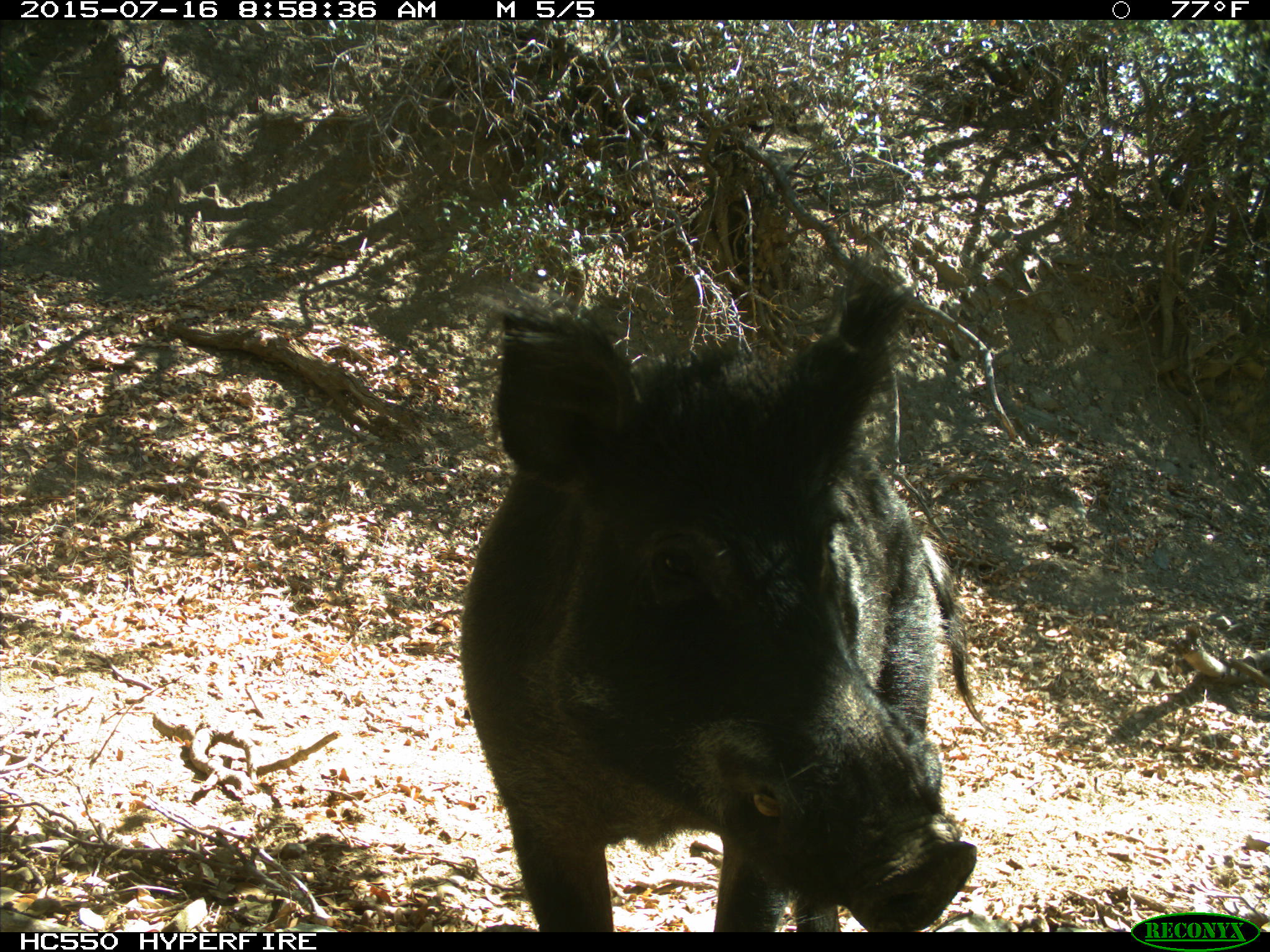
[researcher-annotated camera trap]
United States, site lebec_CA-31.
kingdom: Animalia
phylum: Chordata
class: Mammalia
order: Artiodactyla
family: Suidae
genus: Sus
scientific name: Sus scrofa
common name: wild boar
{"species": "Sus scrofa (wild boar)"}